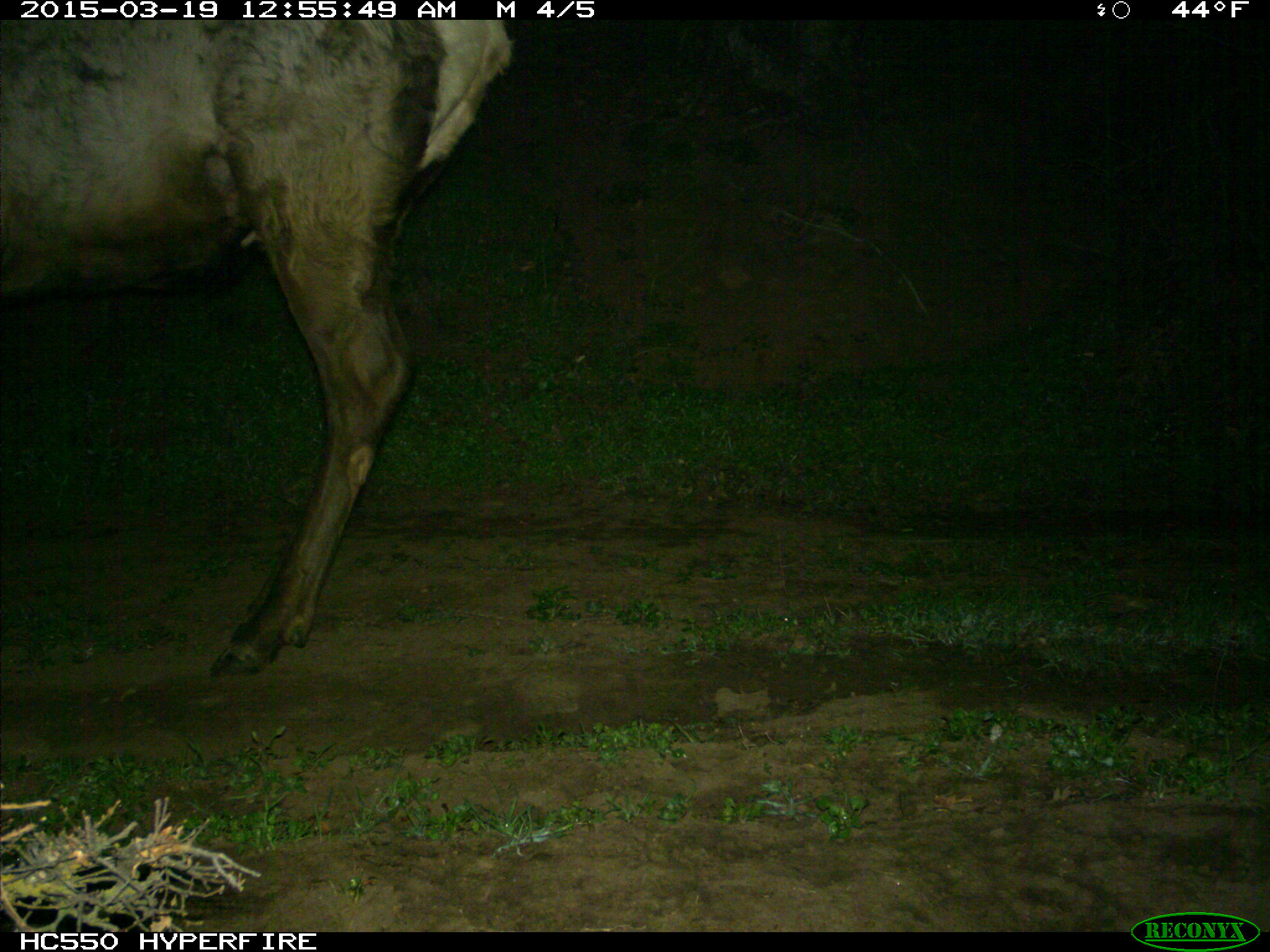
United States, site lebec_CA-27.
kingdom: Animalia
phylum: Chordata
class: Mammalia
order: Artiodactyla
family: Cervidae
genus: Cervus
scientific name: Cervus canadensis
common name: elk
Cervus canadensis (elk).